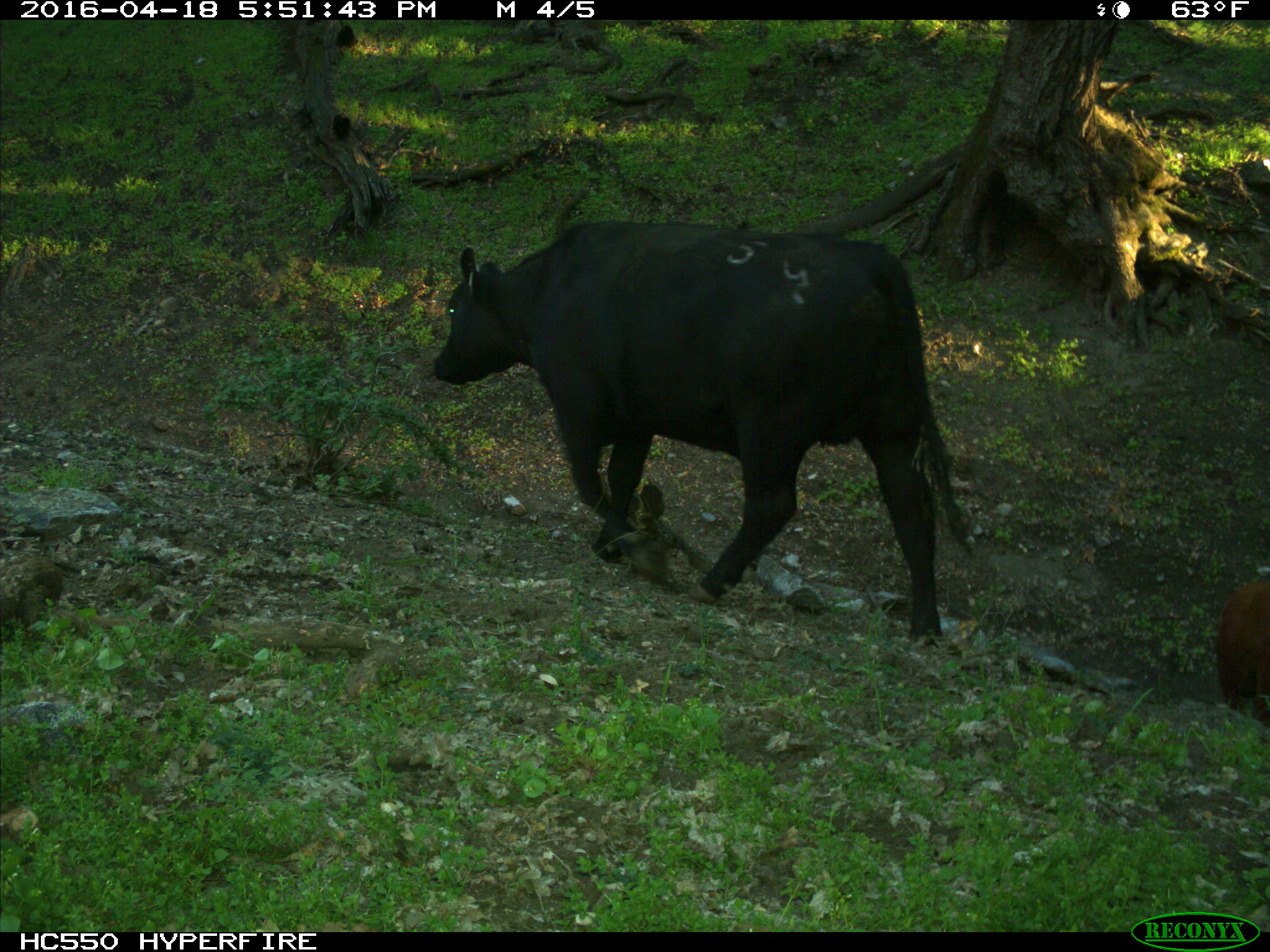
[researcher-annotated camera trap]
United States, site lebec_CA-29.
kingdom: Animalia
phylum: Chordata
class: Mammalia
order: Artiodactyla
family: Bovidae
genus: Bos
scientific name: Bos taurus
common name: domestic cow